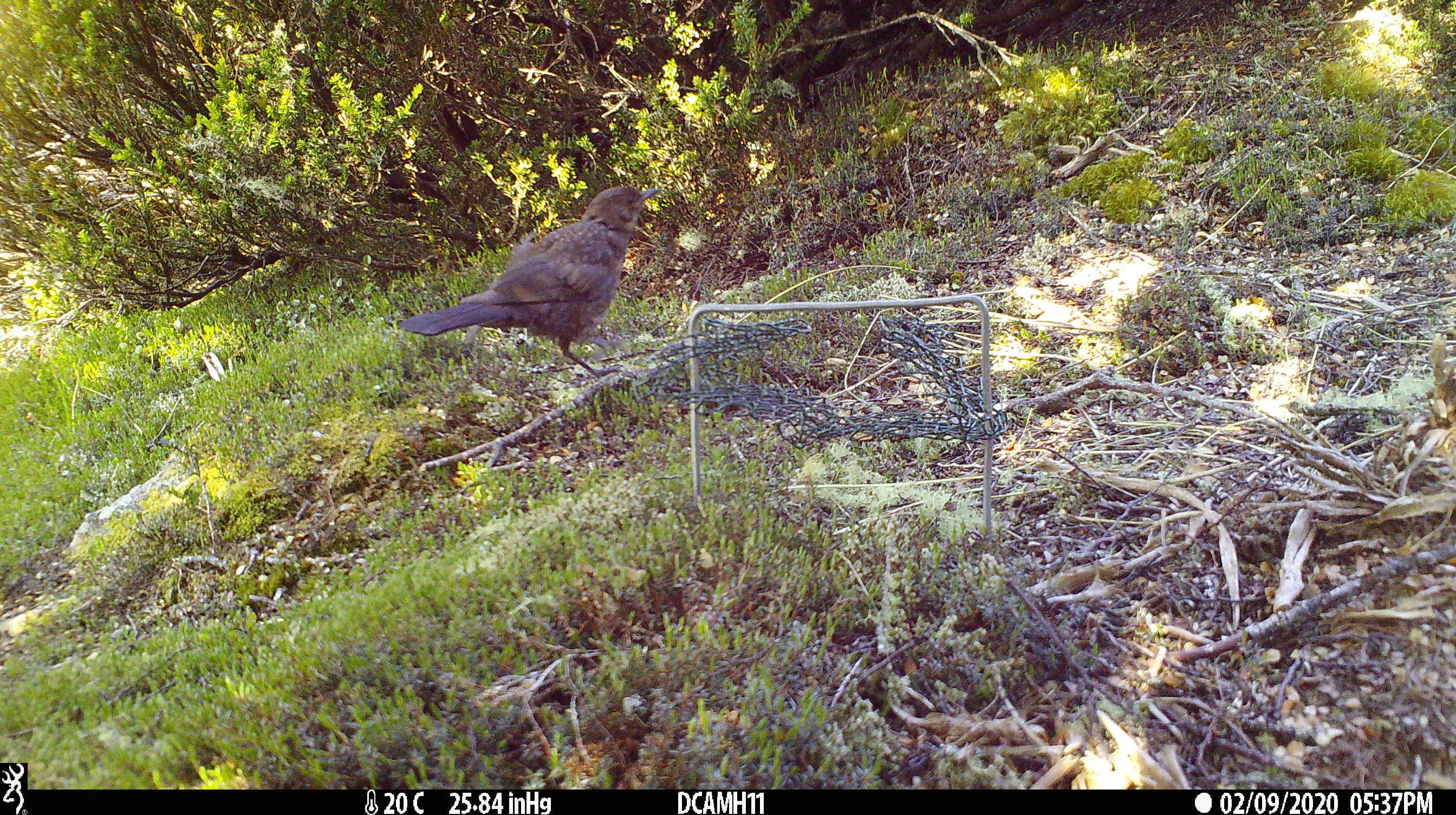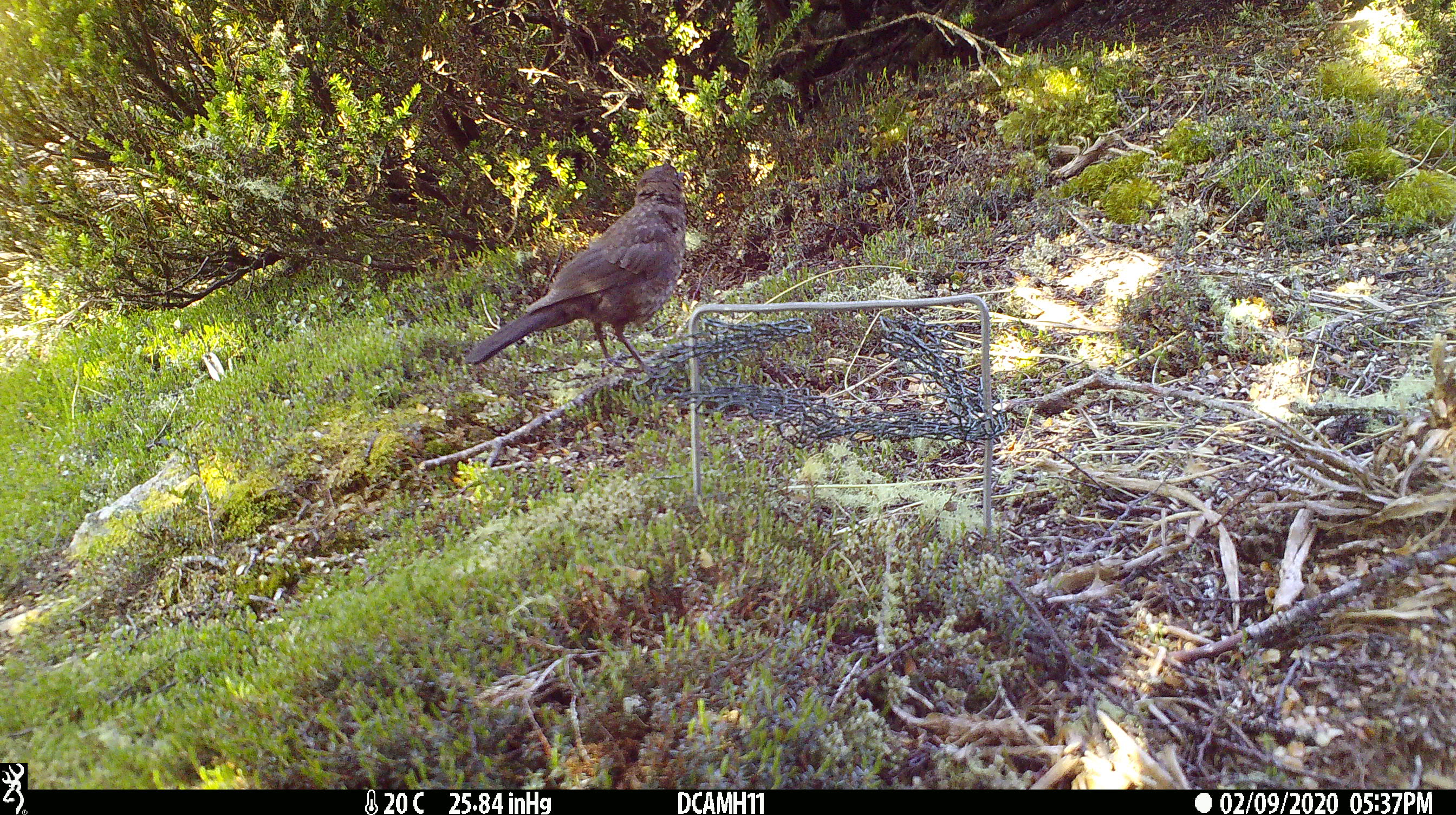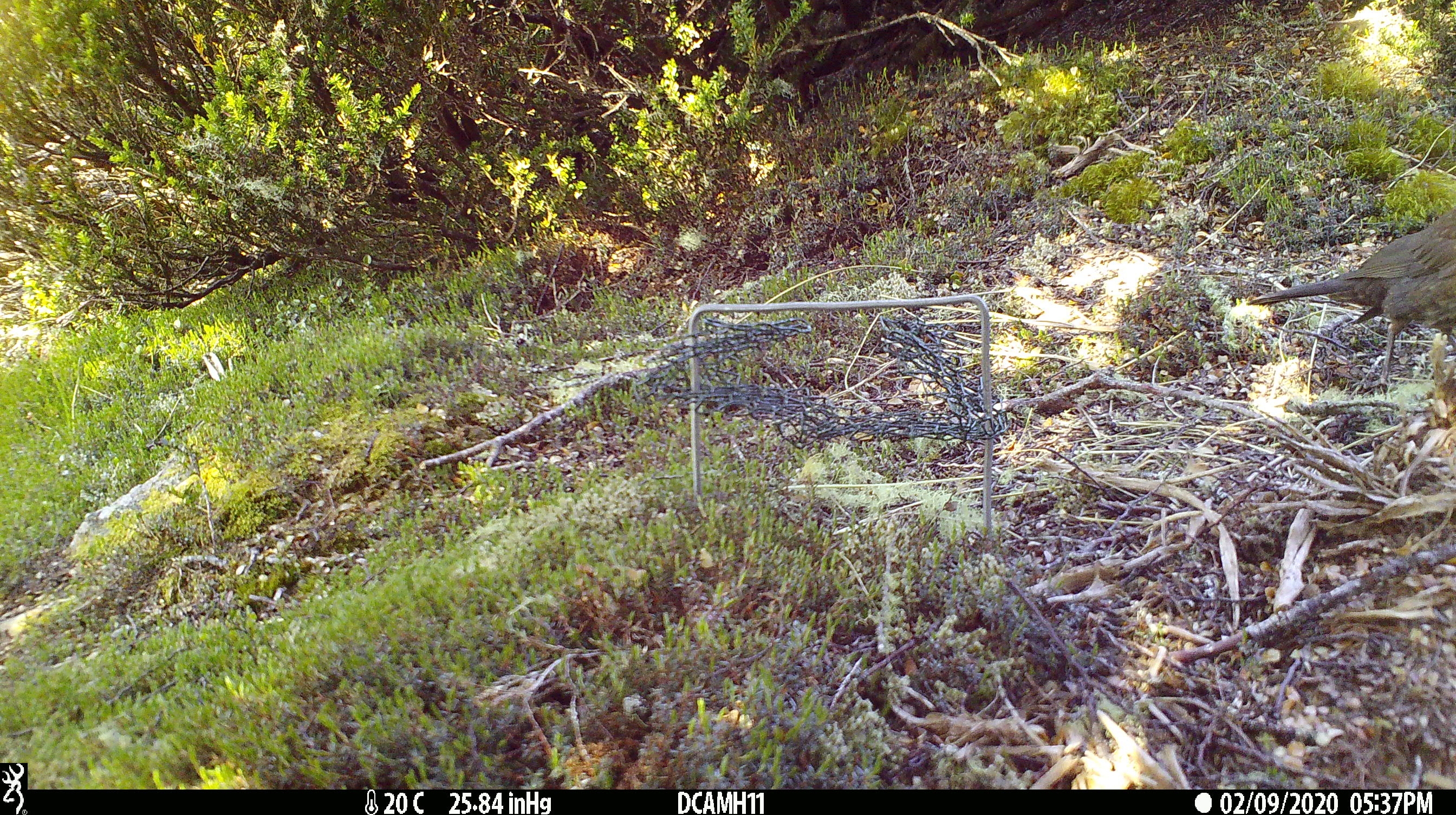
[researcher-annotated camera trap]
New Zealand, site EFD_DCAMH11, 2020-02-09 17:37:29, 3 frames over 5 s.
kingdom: Animalia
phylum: Chordata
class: Aves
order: Passeriformes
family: Turdidae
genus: Turdus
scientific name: Turdus merula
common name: eurasian blackbird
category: blackbird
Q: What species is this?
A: Blackbird (eurasian blackbird) (Turdus merula).